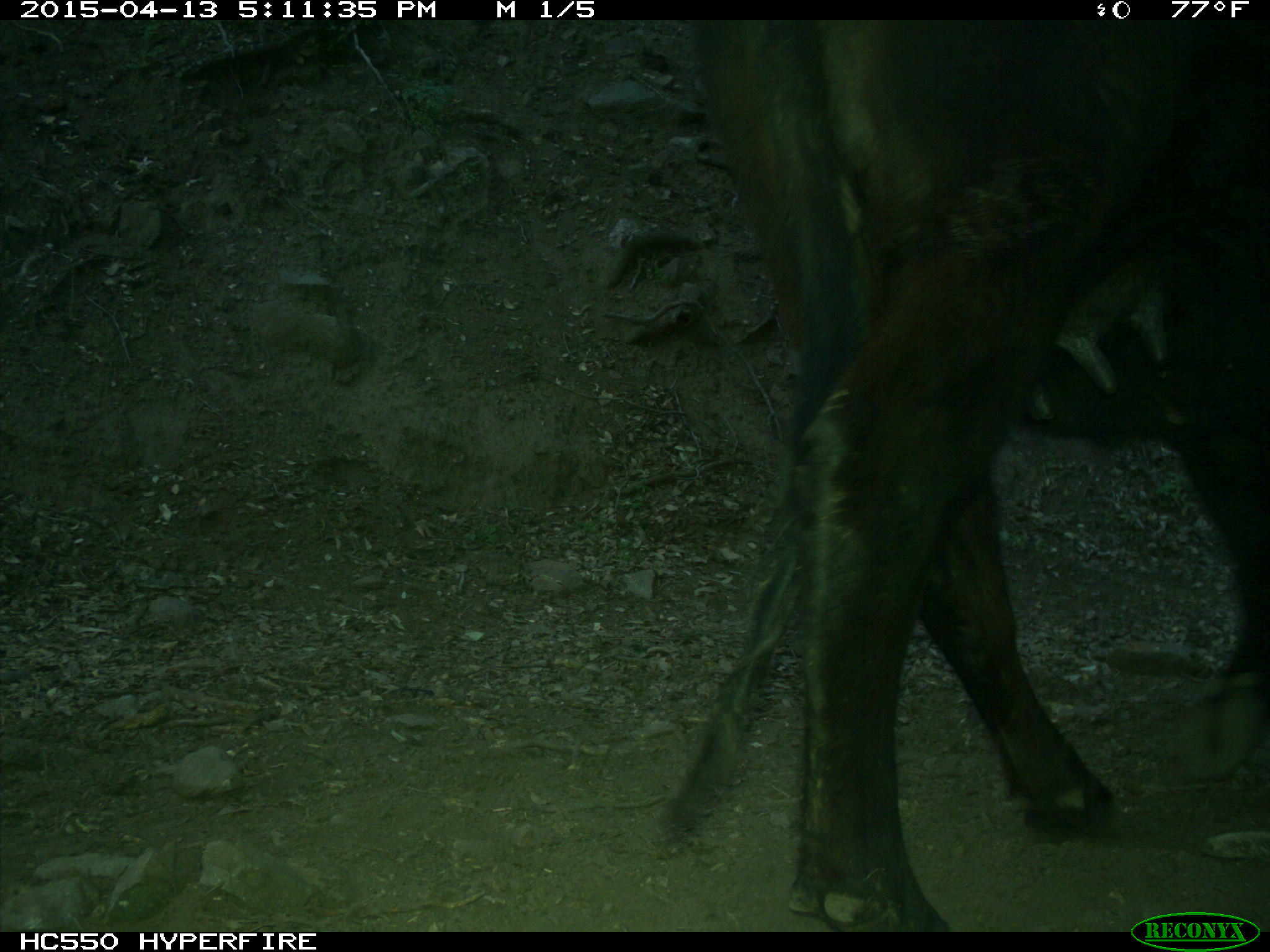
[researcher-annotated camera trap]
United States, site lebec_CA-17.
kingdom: Animalia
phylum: Chordata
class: Mammalia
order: Artiodactyla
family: Bovidae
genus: Bos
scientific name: Bos taurus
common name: domestic cow